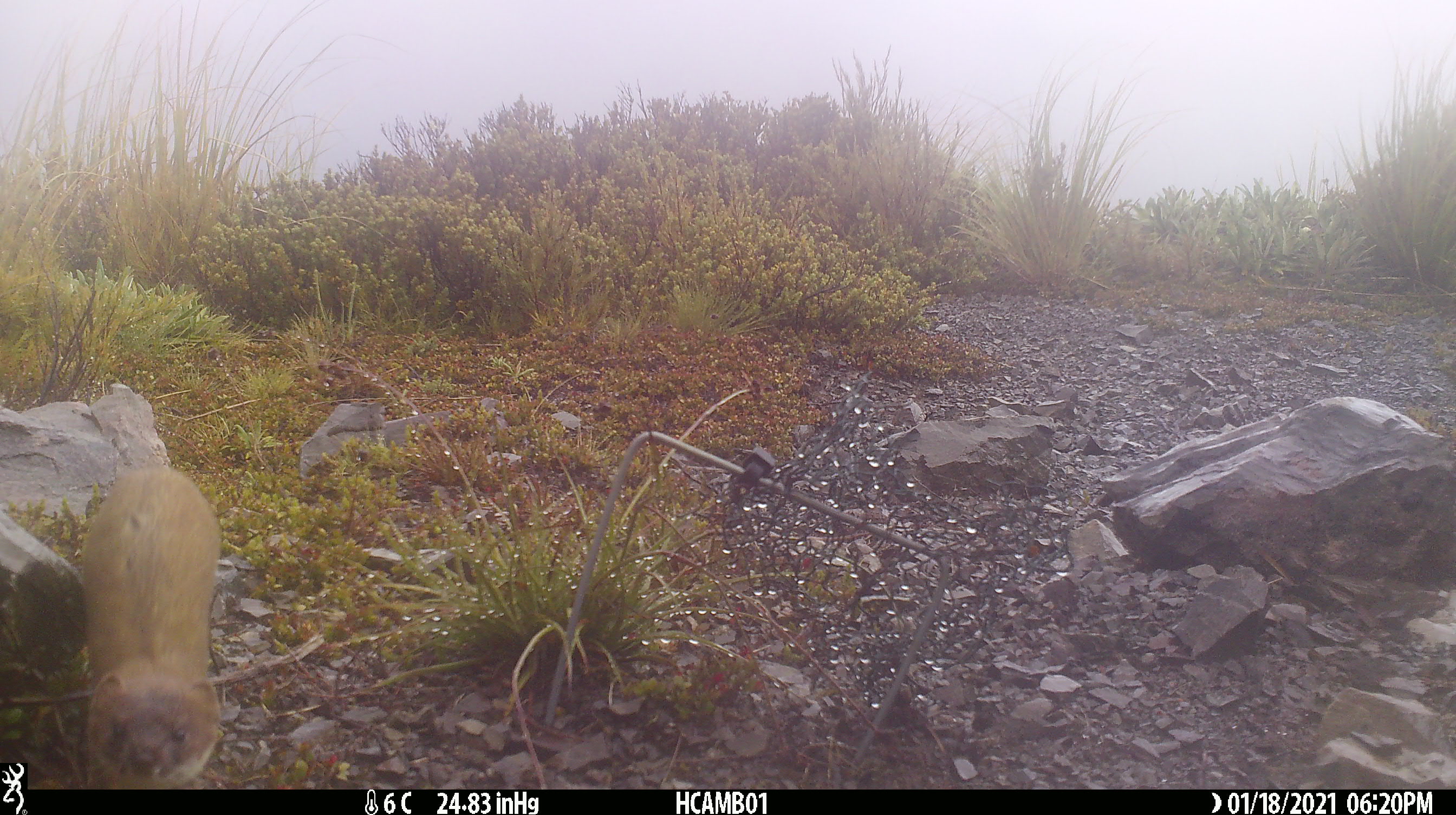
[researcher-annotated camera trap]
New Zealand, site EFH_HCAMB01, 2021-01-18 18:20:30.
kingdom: Animalia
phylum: Chordata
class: Mammalia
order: Carnivora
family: Mustelidae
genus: Mustela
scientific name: Mustela erminea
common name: stoat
Stoat (Mustela erminea).